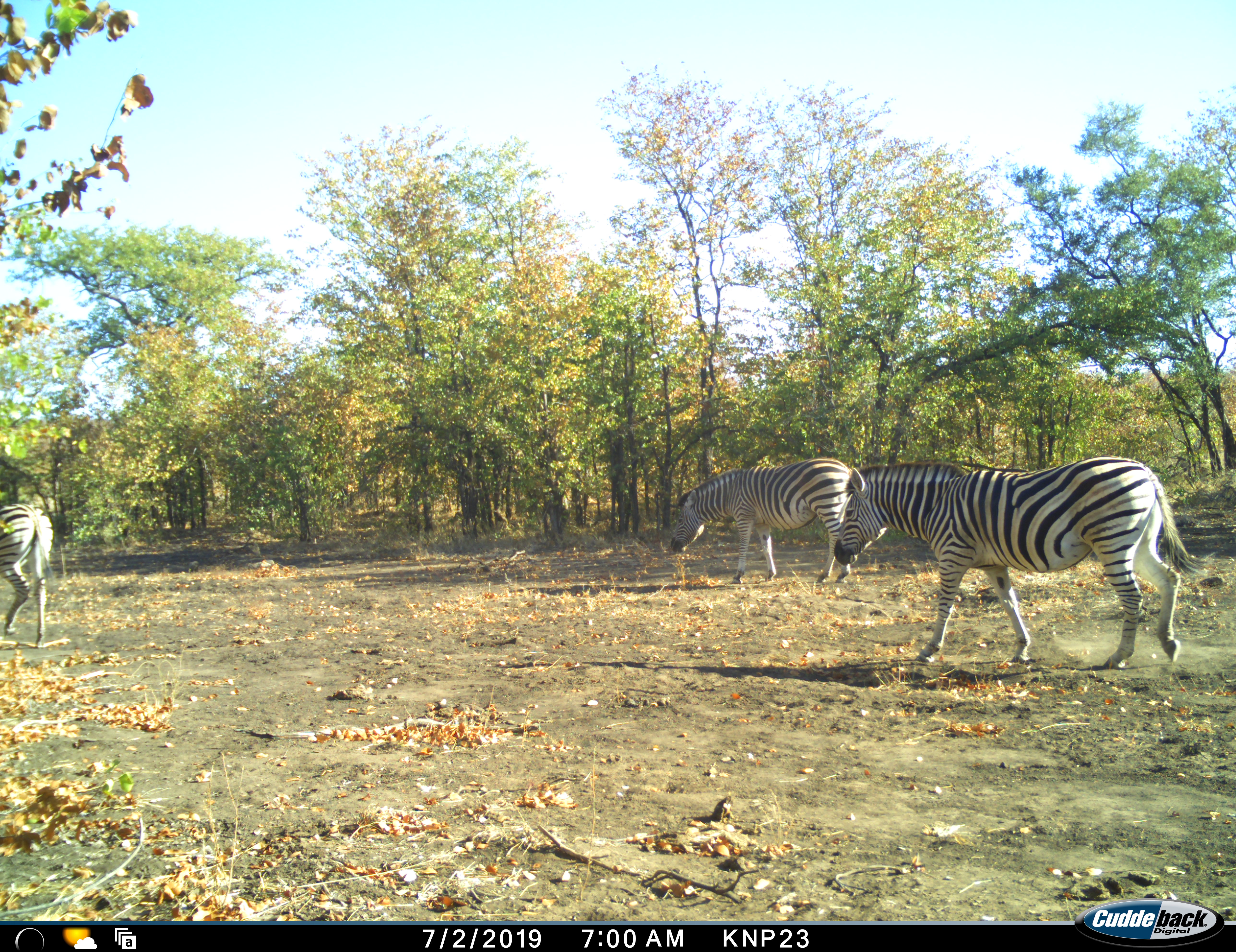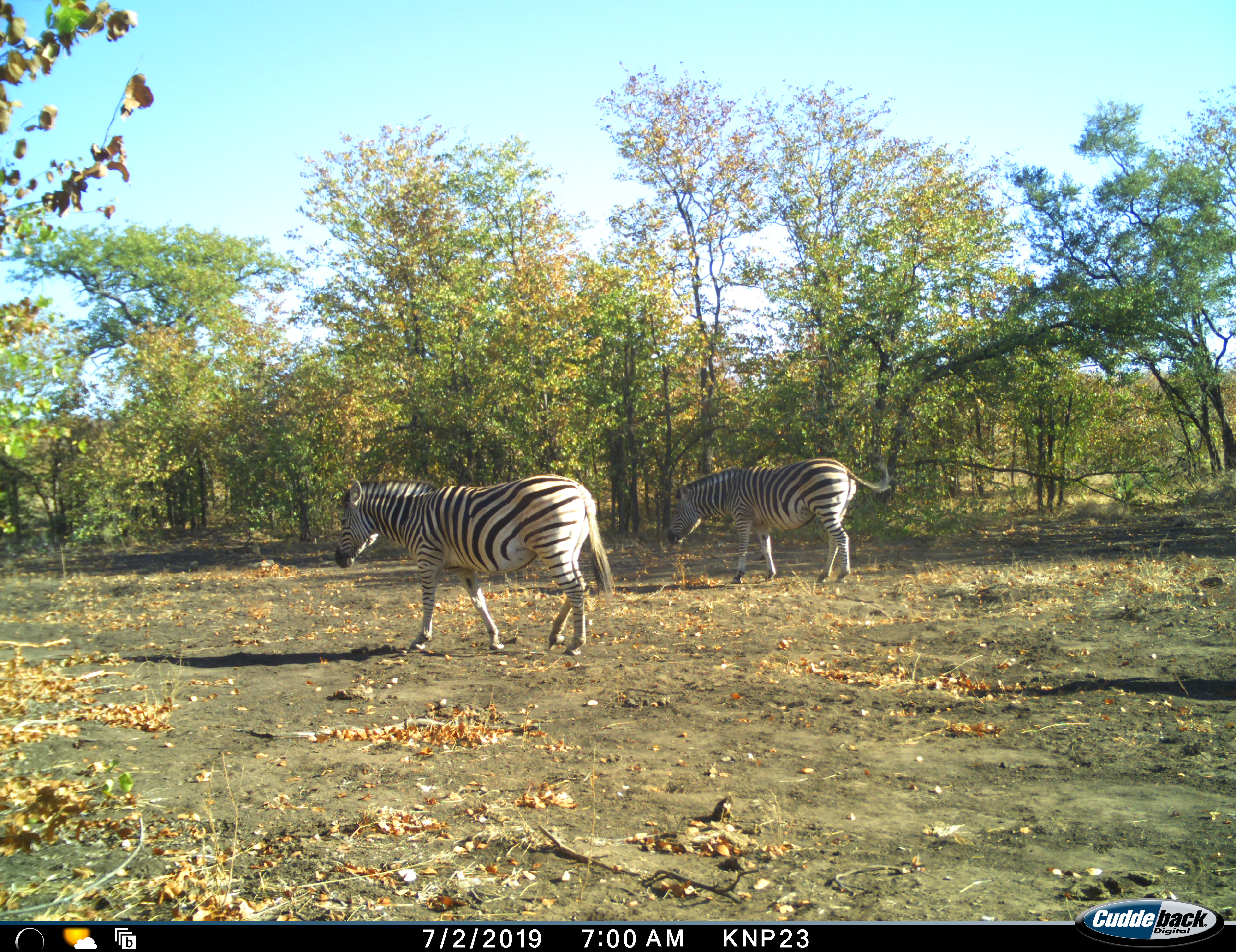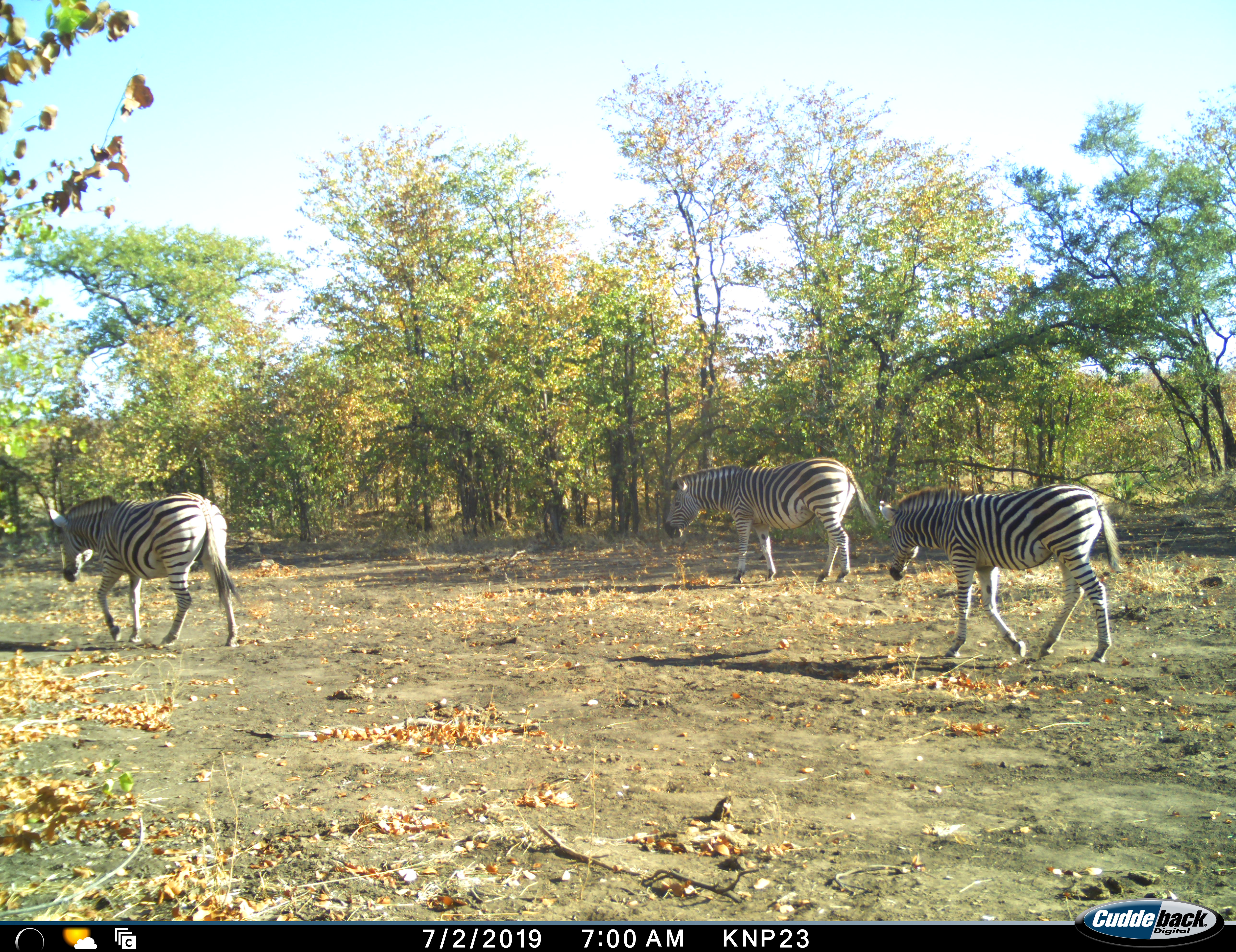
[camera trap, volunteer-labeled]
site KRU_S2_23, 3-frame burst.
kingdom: Animalia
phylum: Chordata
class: Mammalia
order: Perissodactyla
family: Equidae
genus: Equus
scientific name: Equus quagga burchellii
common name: burchell's zebra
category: zebraburchells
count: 4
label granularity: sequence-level